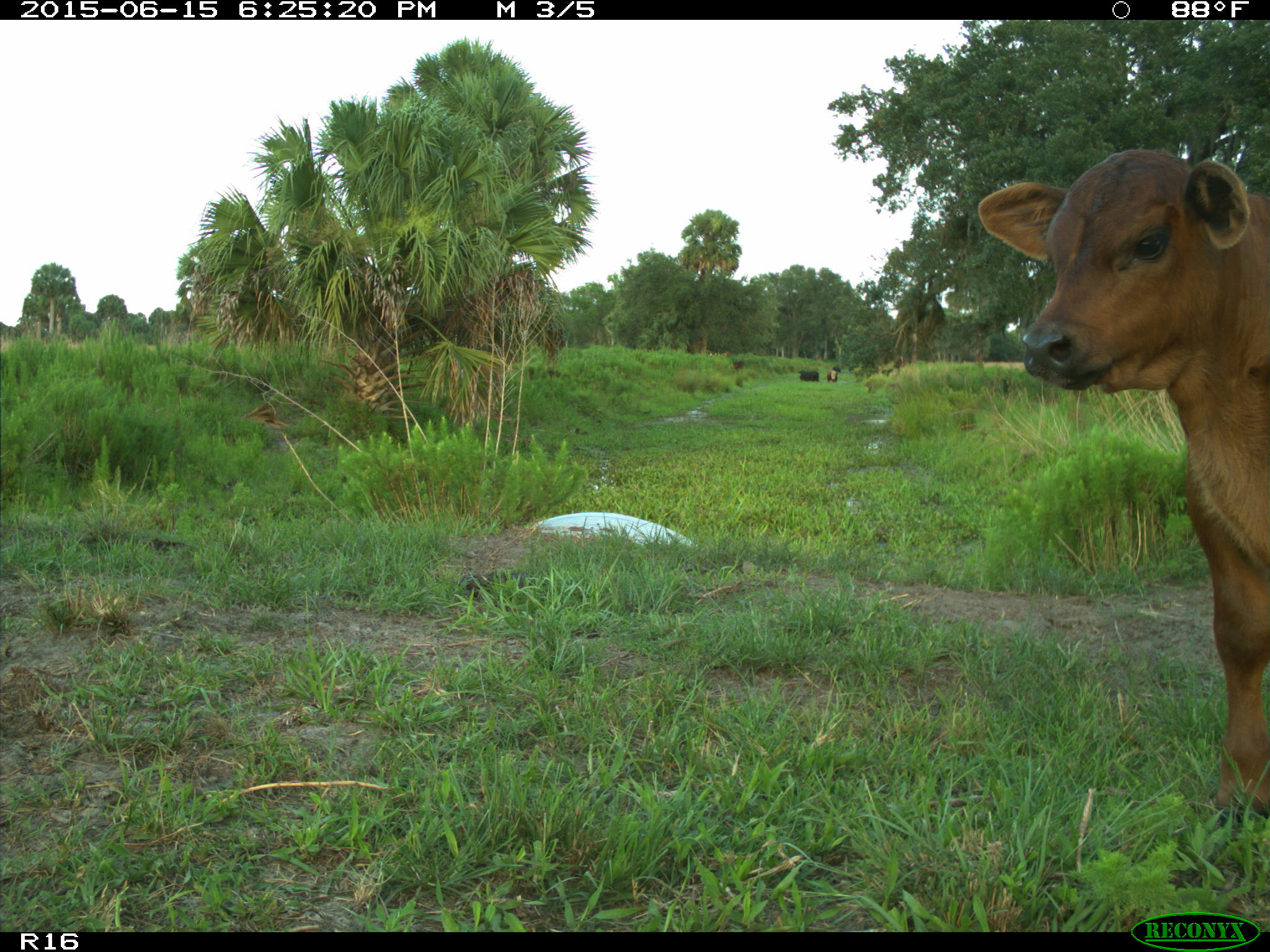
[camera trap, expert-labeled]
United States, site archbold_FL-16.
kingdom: Animalia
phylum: Chordata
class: Mammalia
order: Artiodactyla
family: Bovidae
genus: Bos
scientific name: Bos taurus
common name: domestic cow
Bos taurus (domestic cow).